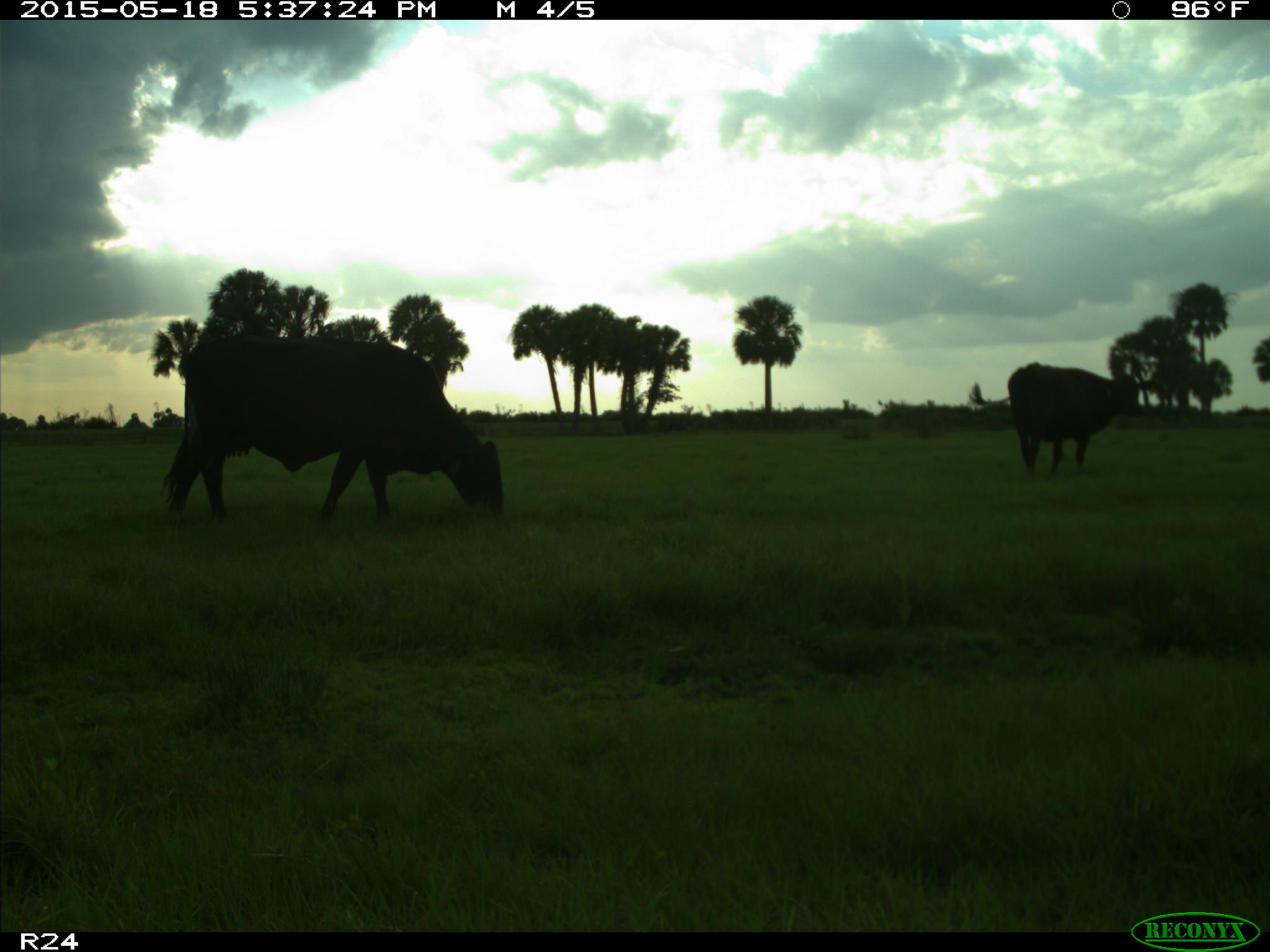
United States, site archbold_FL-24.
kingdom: Animalia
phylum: Chordata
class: Mammalia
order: Artiodactyla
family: Bovidae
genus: Bos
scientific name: Bos taurus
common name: domestic cow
Bos taurus (domestic cow).